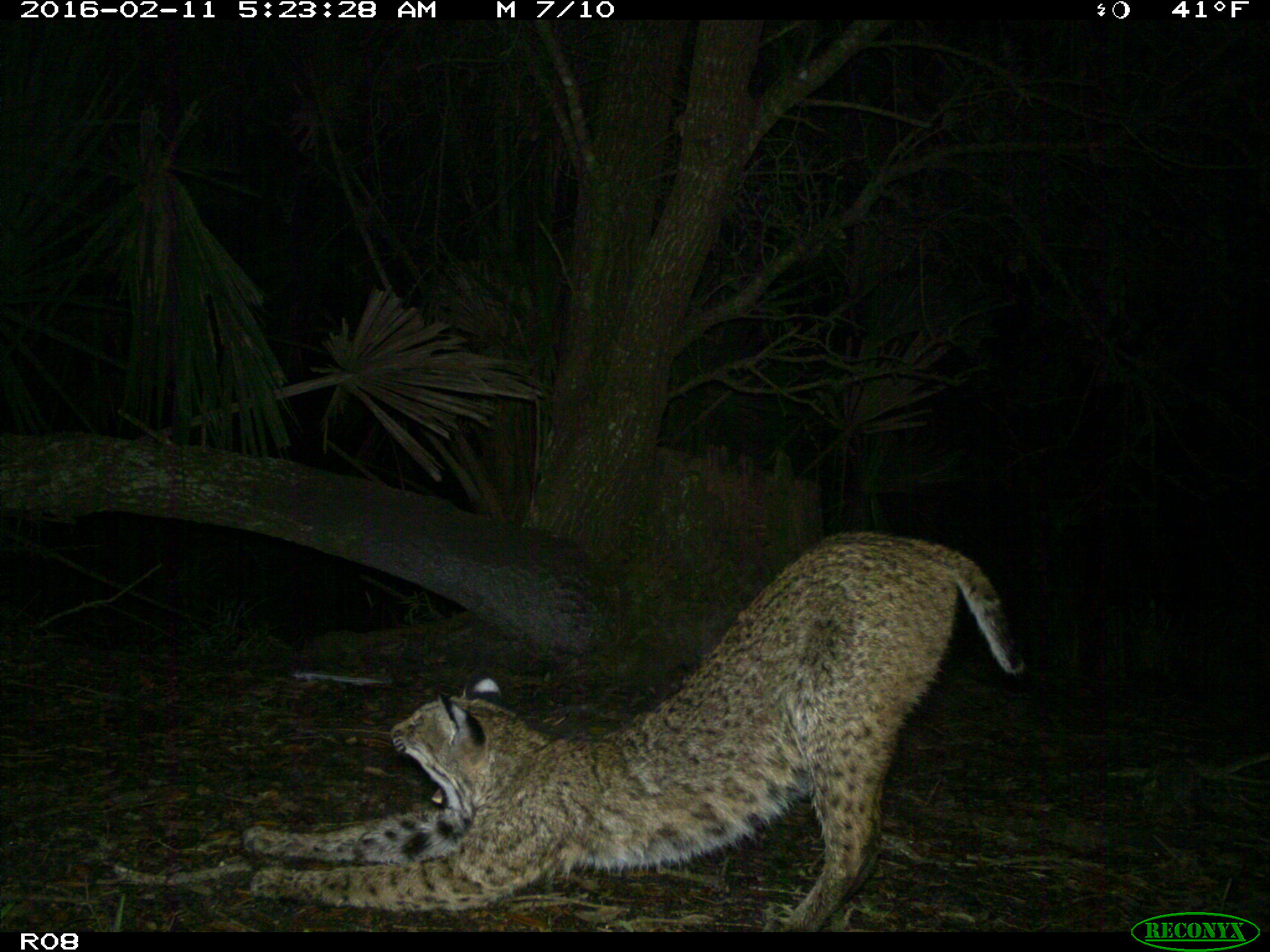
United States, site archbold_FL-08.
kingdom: Animalia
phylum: Chordata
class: Mammalia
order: Carnivora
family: Felidae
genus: Lynx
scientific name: Lynx rufus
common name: bobcat